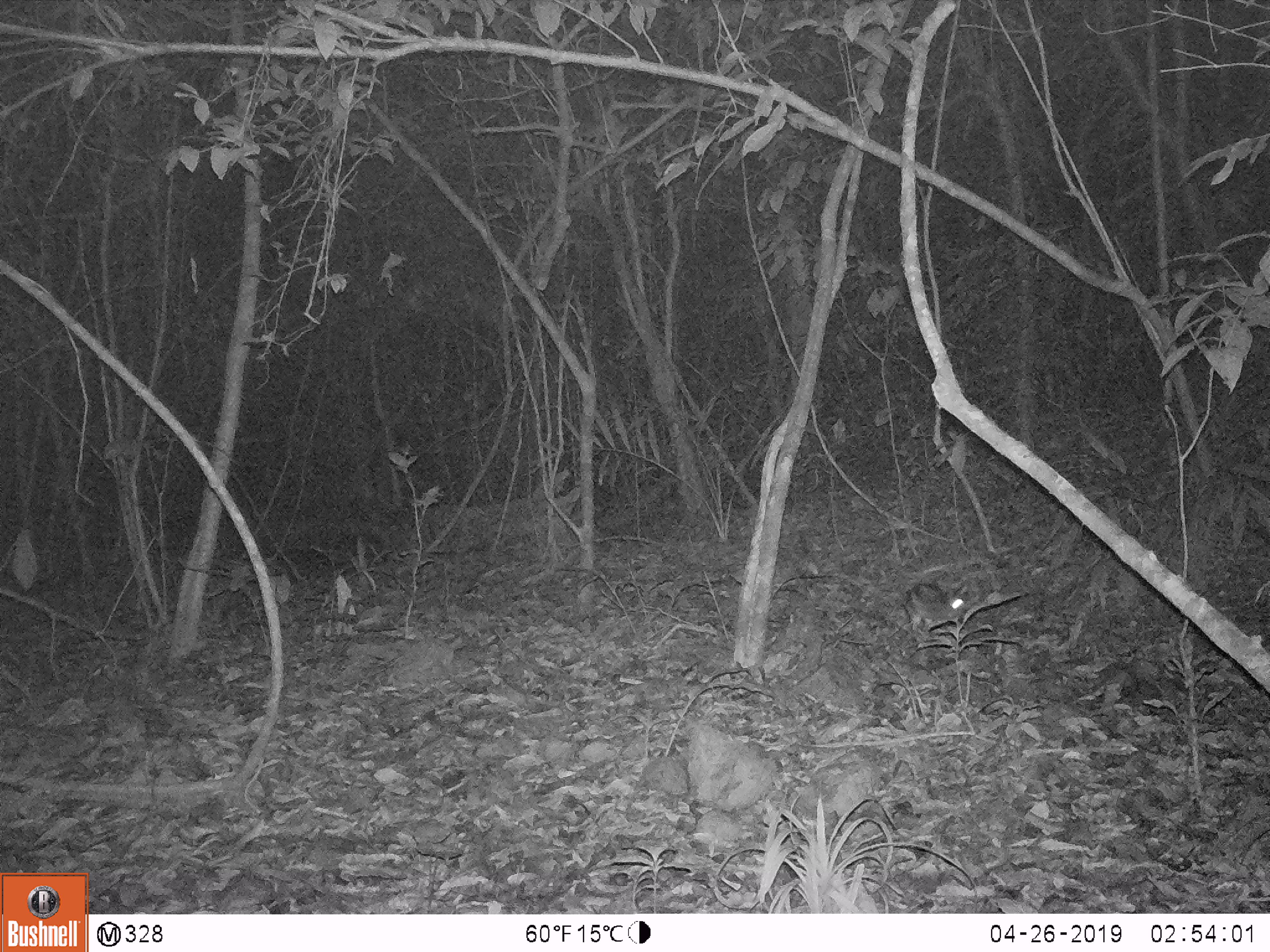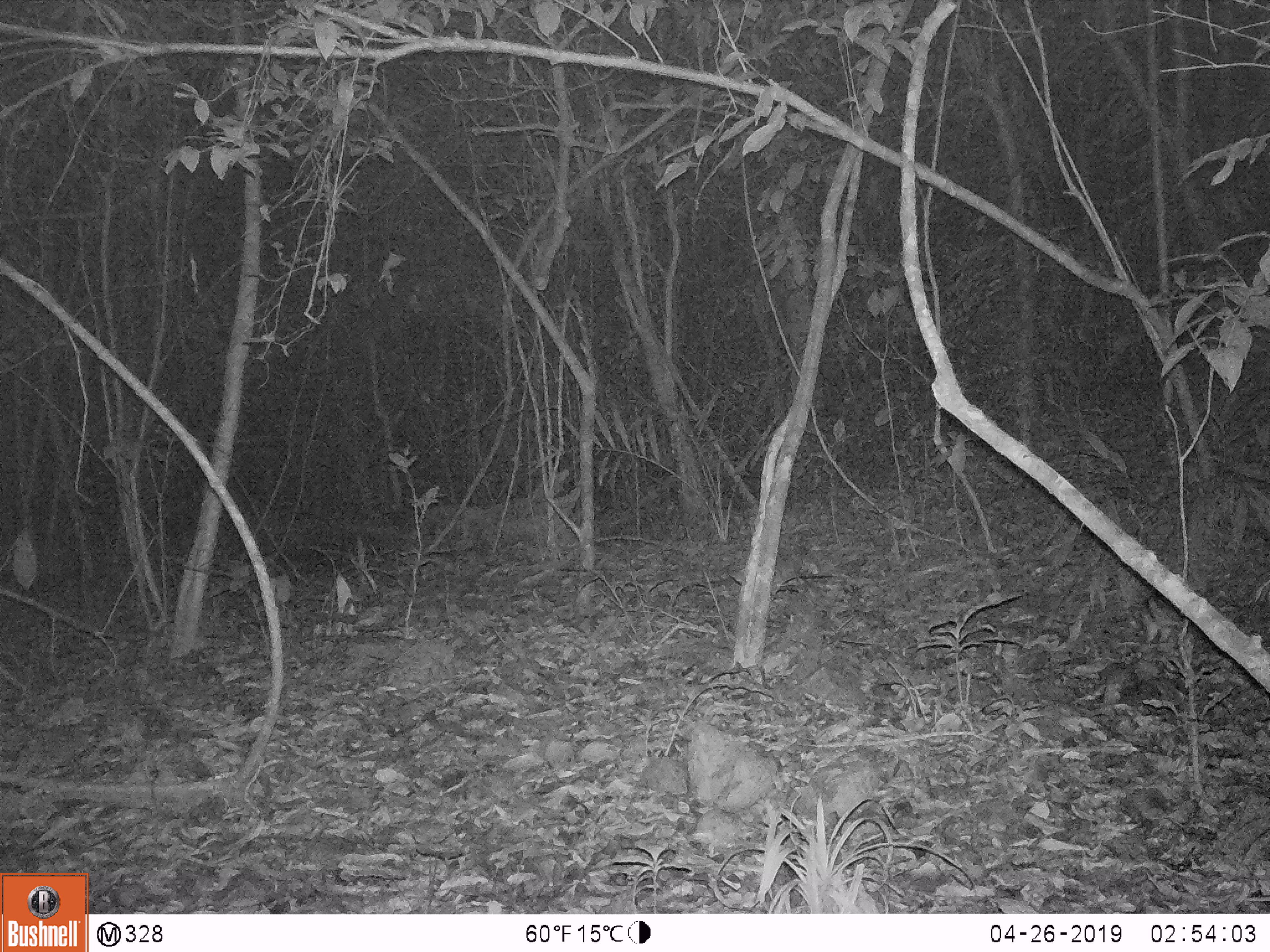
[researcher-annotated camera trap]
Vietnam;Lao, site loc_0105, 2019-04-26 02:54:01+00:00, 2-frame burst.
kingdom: Animalia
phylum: Chordata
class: Mammalia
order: Lagomorpha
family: Leporidae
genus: Nesolagus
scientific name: Nesolagus timminsi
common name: annamite striped rabbit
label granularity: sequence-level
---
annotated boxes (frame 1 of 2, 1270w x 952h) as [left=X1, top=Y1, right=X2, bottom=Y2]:
annamite striped rabbit: [left=901, top=581, right=973, bottom=642]